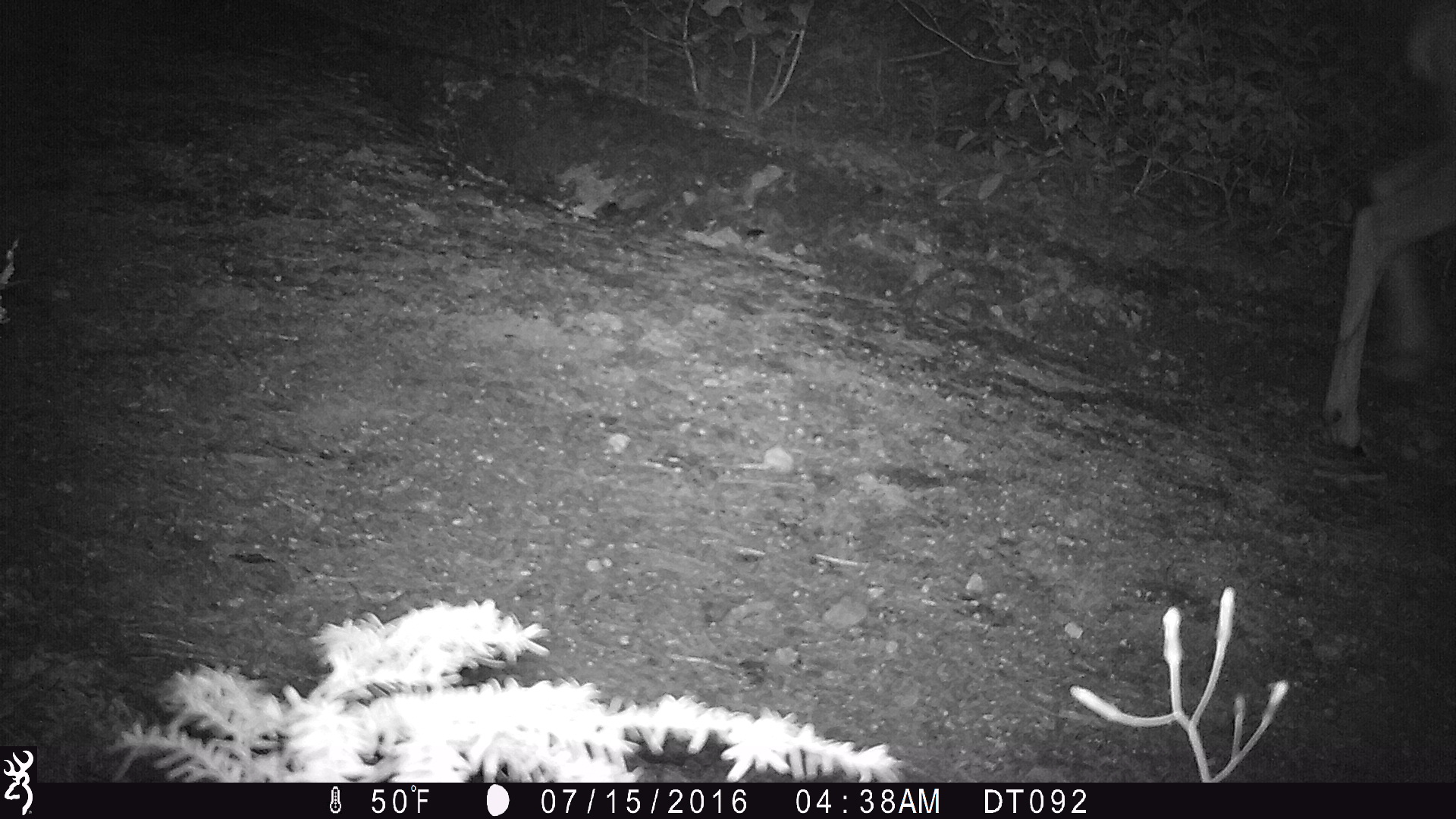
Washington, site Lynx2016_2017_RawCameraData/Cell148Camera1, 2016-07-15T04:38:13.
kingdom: Animalia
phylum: Chordata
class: Mammalia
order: Artiodactyla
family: Cervidae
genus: Odocoileus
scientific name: Odocoileus hemionus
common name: mule deer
Odocoileus hemionus (mule deer). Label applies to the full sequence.